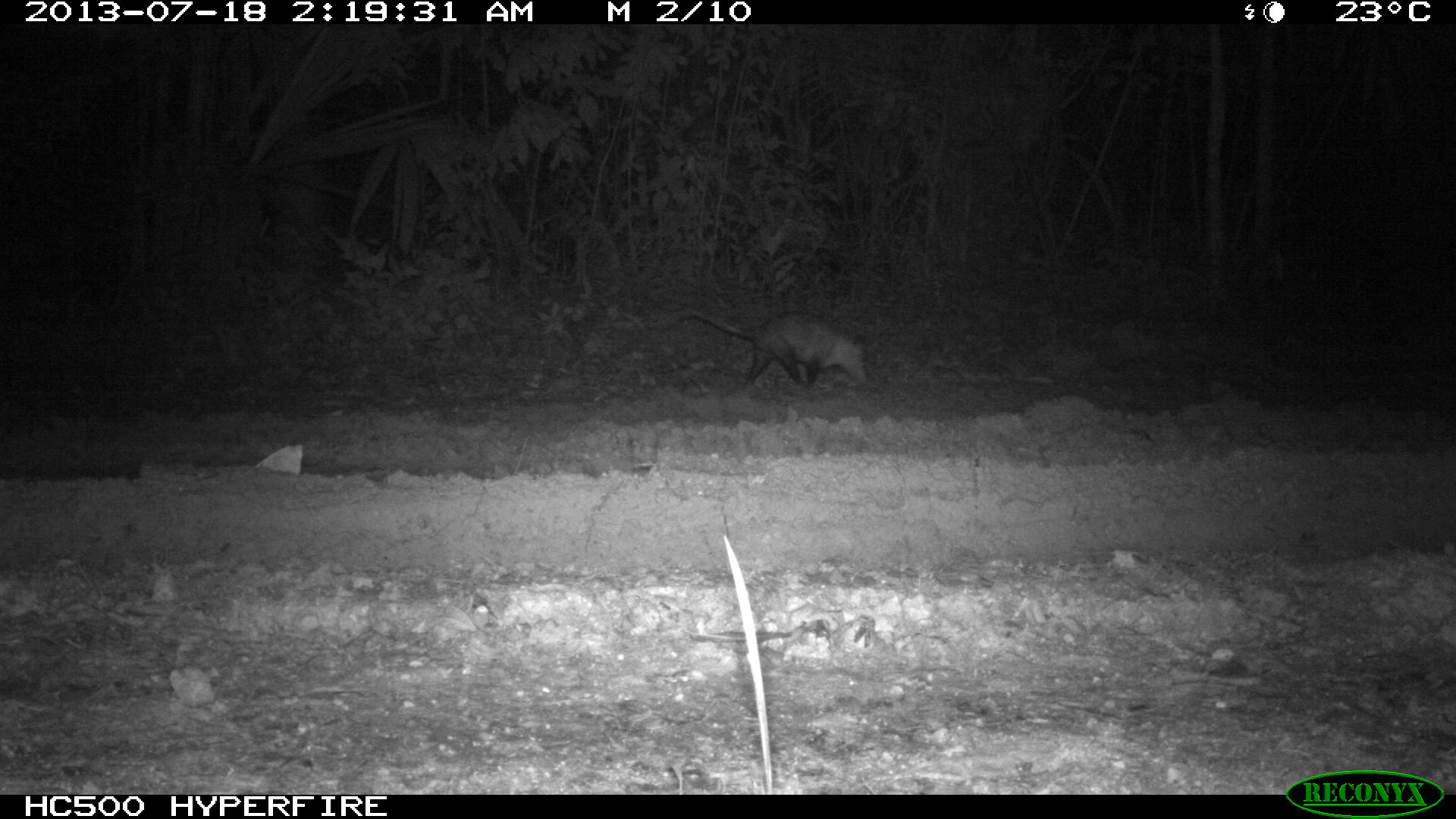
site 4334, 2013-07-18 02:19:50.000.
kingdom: Animalia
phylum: Chordata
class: Mammalia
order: Didelphimorphia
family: Didelphidae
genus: Didelphis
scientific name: Didelphis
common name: american opossums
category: didelphis sp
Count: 1.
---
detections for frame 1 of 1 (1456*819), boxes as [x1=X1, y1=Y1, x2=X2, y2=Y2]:
didelphis sp: [x1=677, y1=310, x2=869, y2=391]